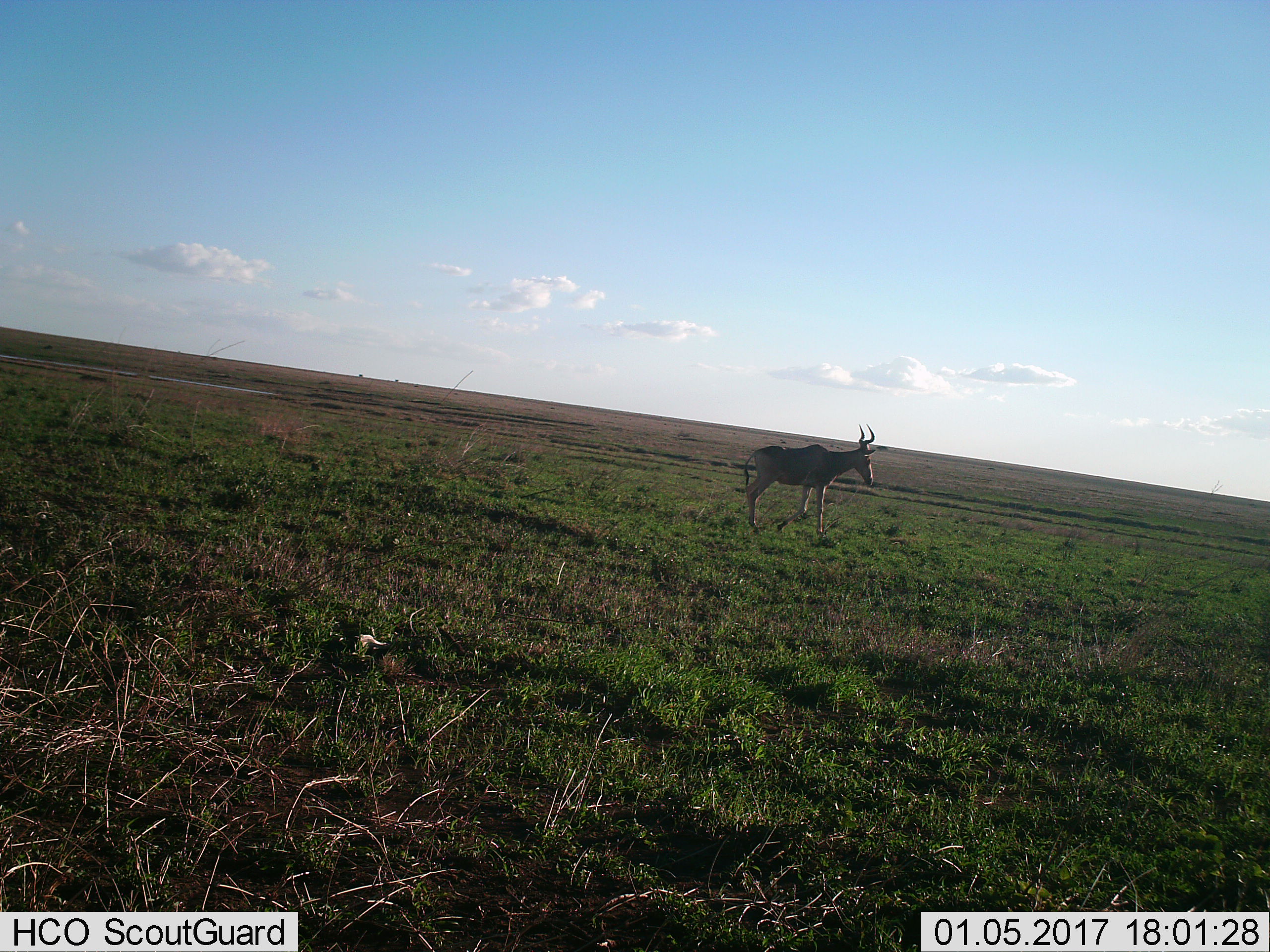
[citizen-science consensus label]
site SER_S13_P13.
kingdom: Animalia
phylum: Chordata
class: Mammalia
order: Artiodactyla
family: Bovidae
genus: Alcelaphus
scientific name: Alcelaphus buselaphus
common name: hartebeest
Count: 1.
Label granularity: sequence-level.